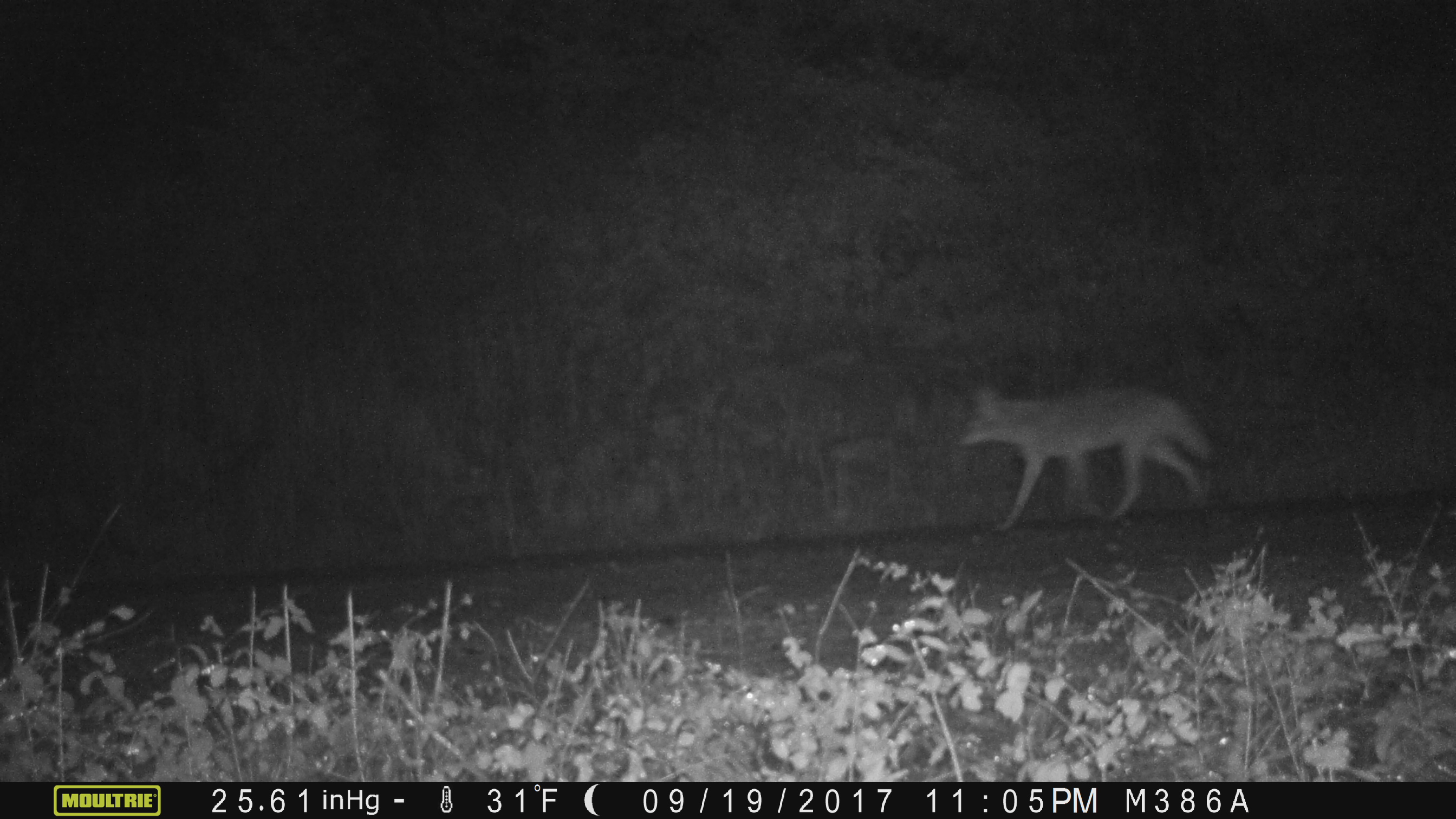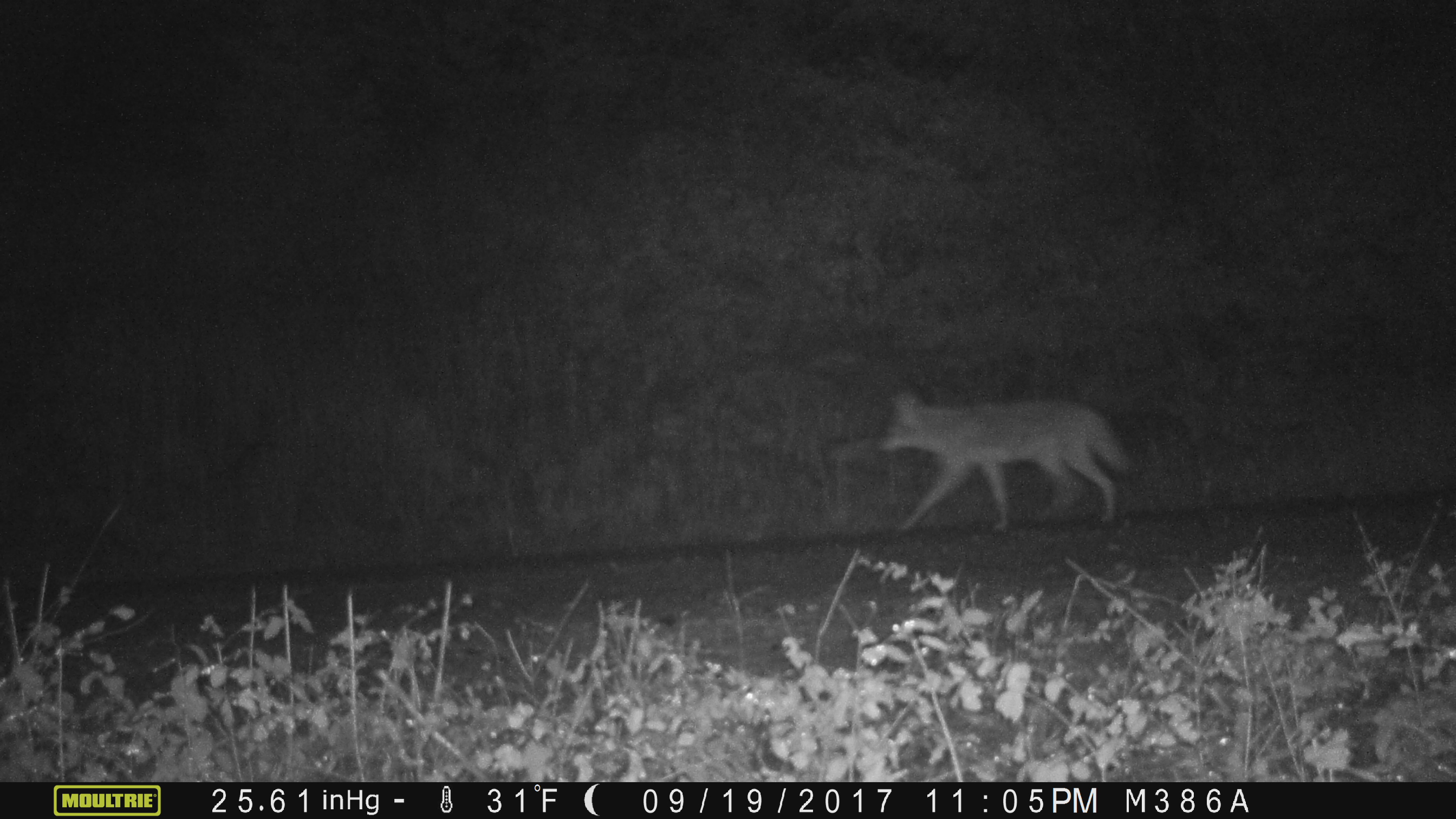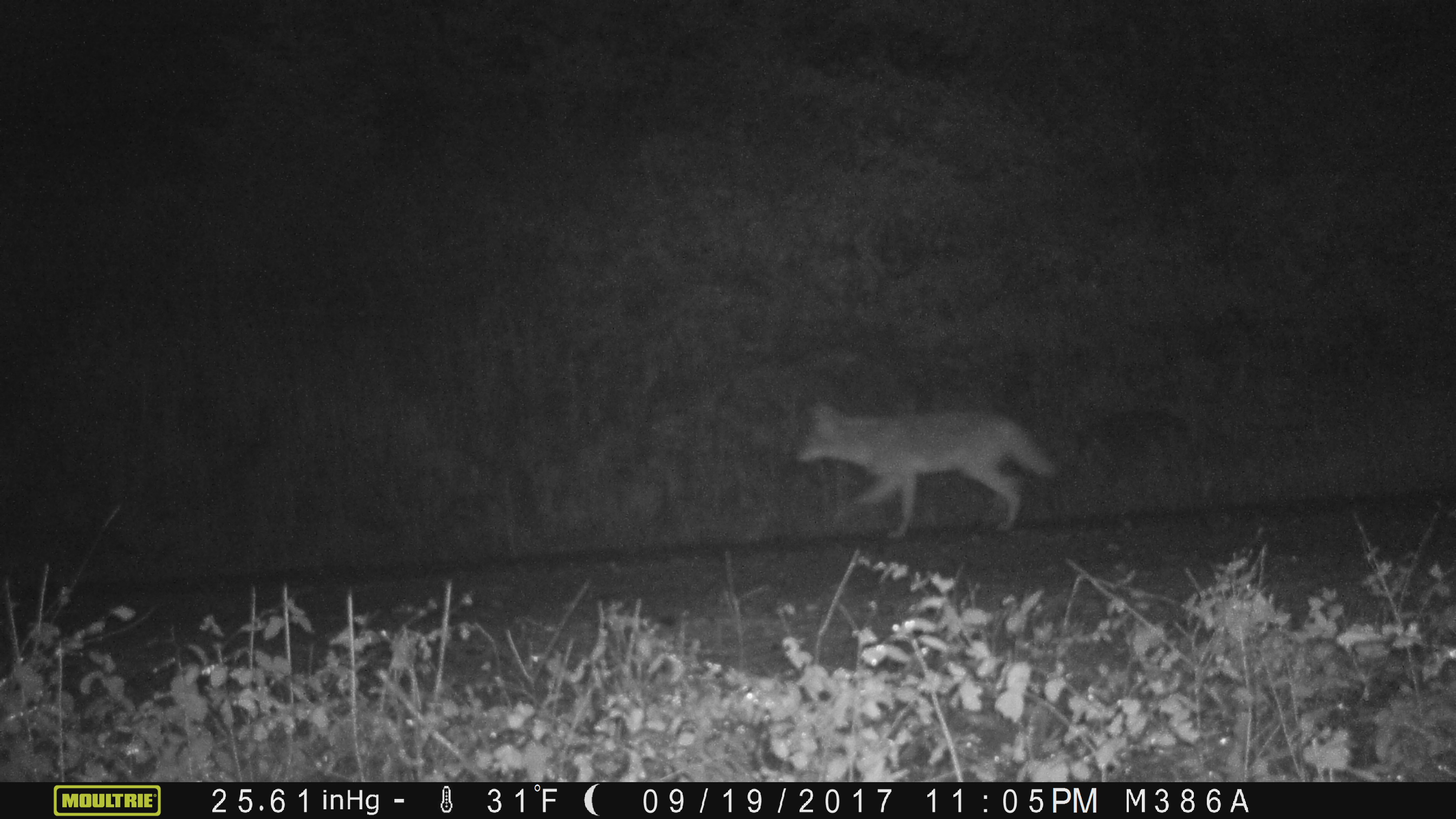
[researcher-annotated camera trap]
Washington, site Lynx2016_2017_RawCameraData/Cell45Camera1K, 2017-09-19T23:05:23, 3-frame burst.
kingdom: Animalia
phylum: Chordata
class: Mammalia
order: Carnivora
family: Canidae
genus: Canis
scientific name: Canis latrans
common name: coyote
Canis latrans (coyote). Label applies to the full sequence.